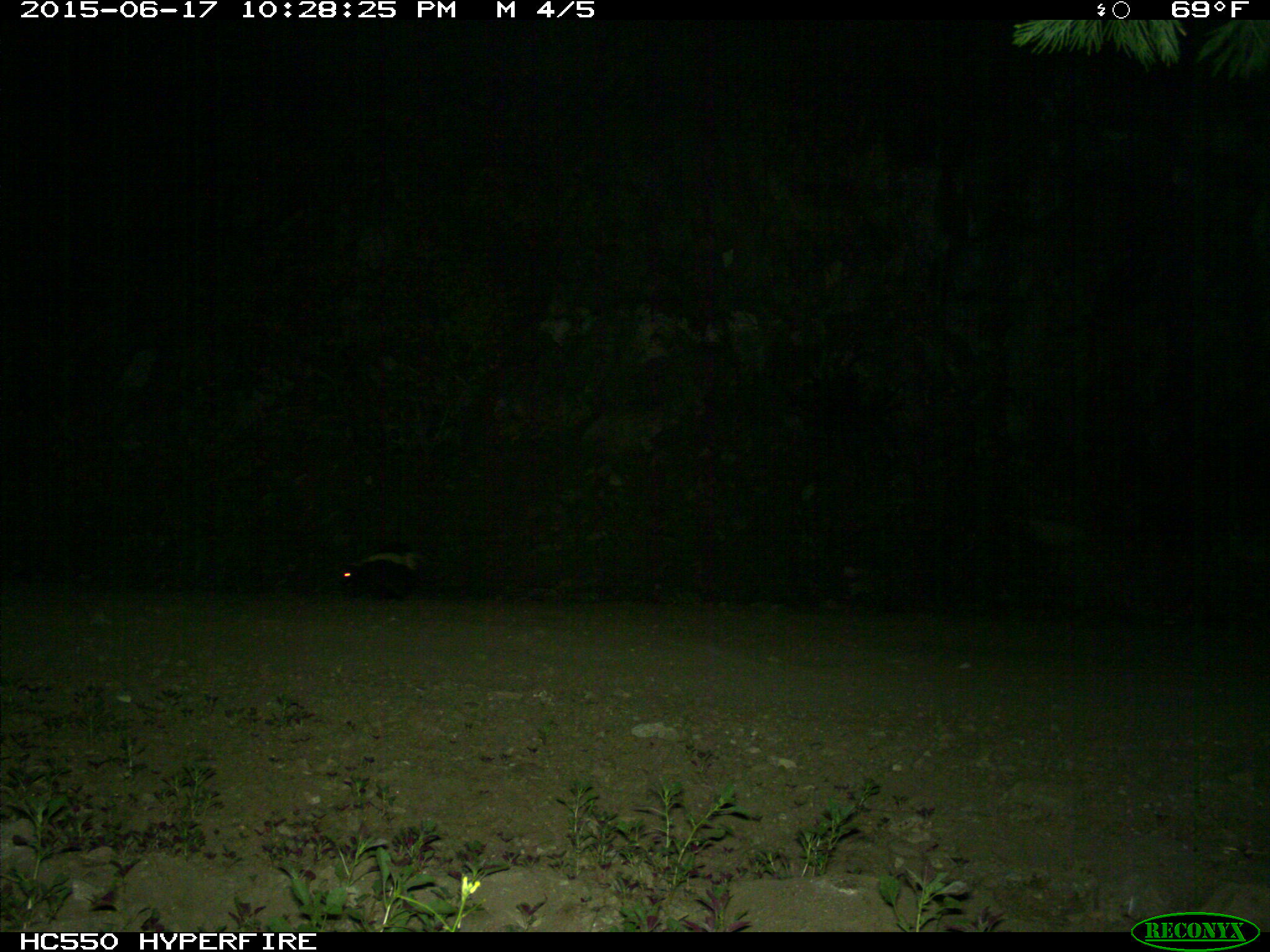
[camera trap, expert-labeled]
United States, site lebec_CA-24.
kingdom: Animalia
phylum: Chordata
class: Mammalia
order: Carnivora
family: Mephitidae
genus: Mephitis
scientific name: Mephitis mephitis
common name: striped skunk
Mephitis mephitis (striped skunk).